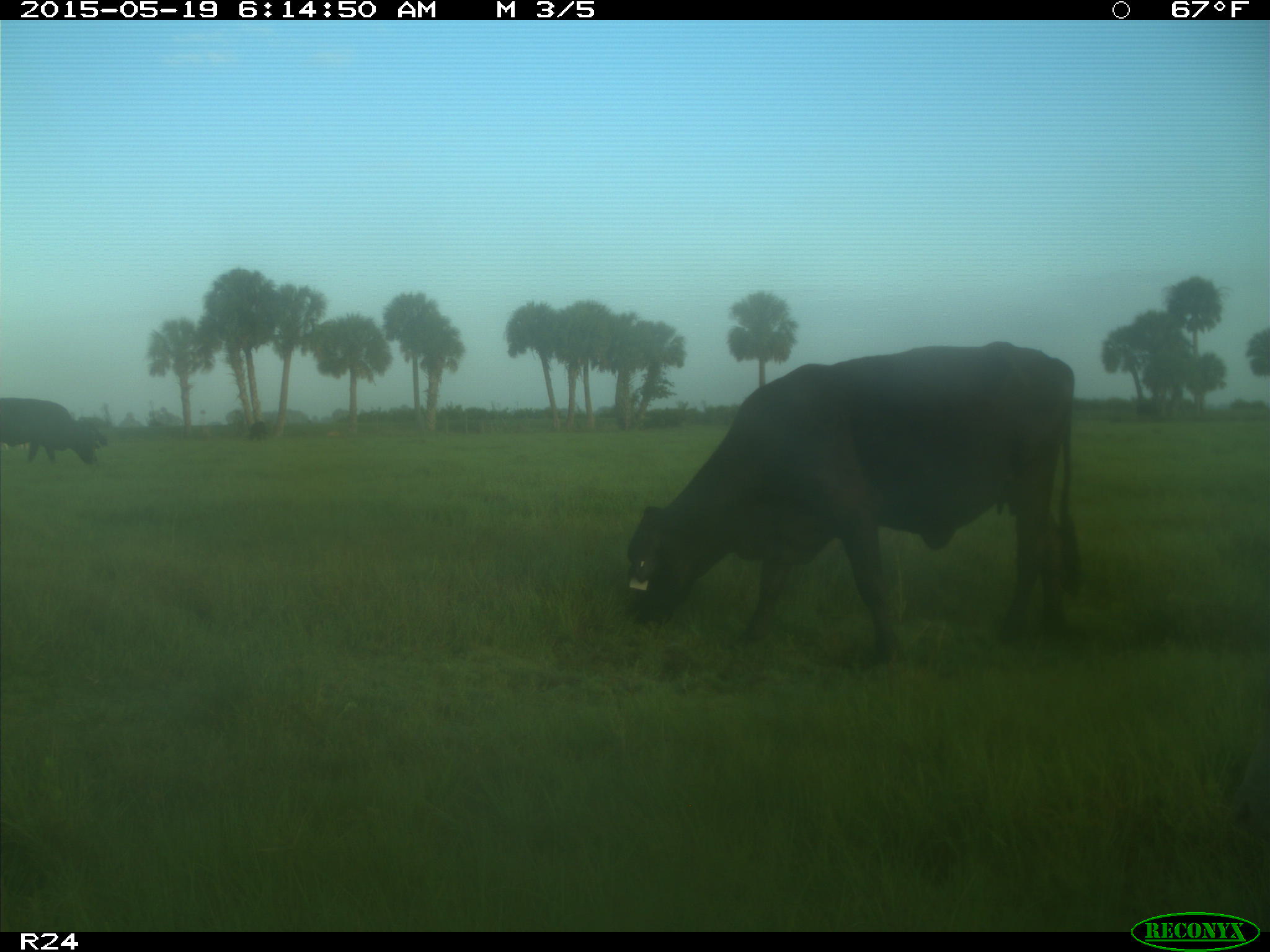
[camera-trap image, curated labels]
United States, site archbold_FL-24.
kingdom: Animalia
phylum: Chordata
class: Mammalia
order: Artiodactyla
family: Bovidae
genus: Bos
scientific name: Bos taurus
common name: domestic cow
Bos taurus (domestic cow).